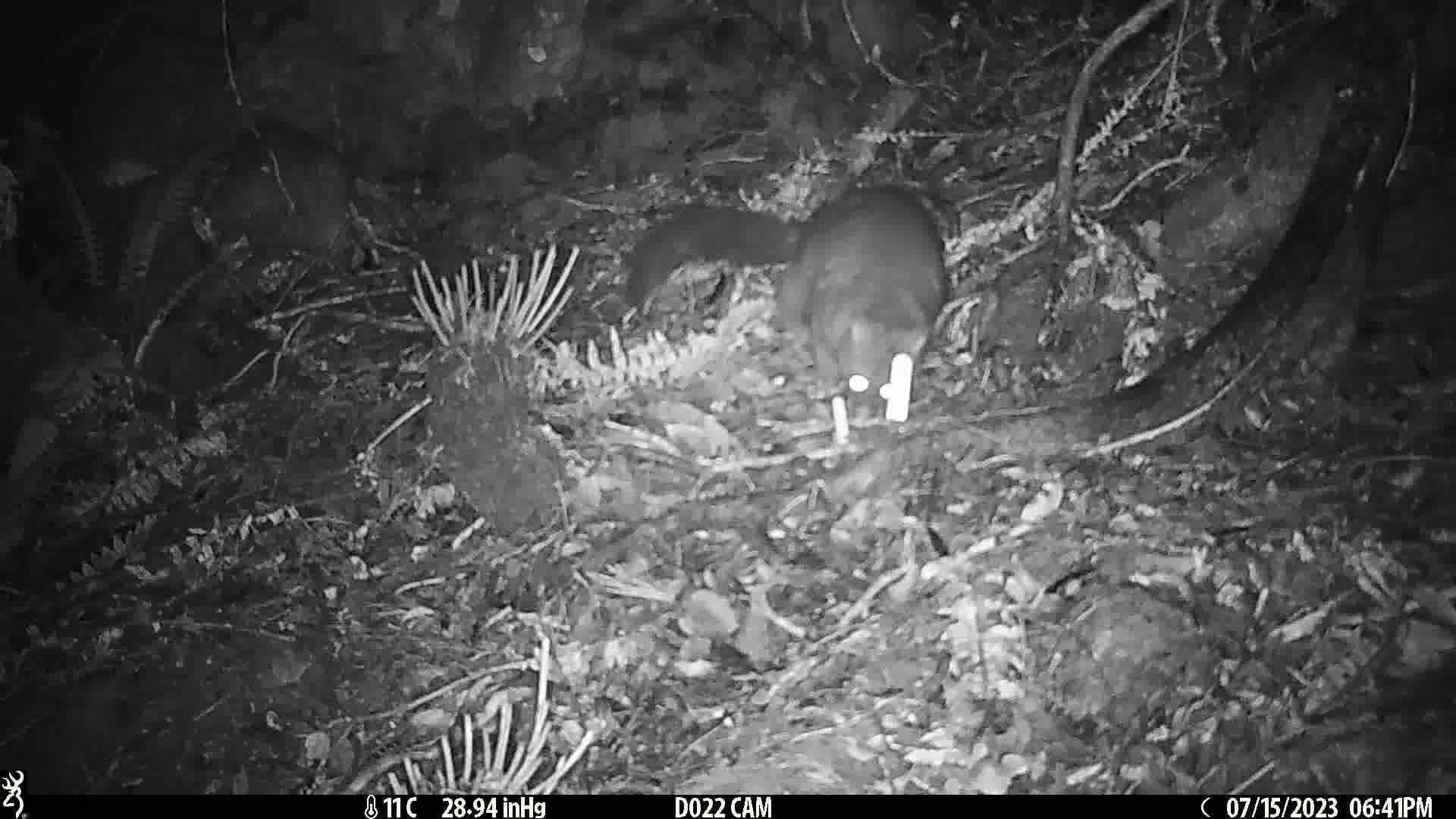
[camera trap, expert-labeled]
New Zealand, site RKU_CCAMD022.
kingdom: Animalia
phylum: Chordata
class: Mammalia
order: Diprotodontia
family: Phalangeridae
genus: Trichosurus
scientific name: Trichosurus vulpecula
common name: common brushtail possum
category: possum